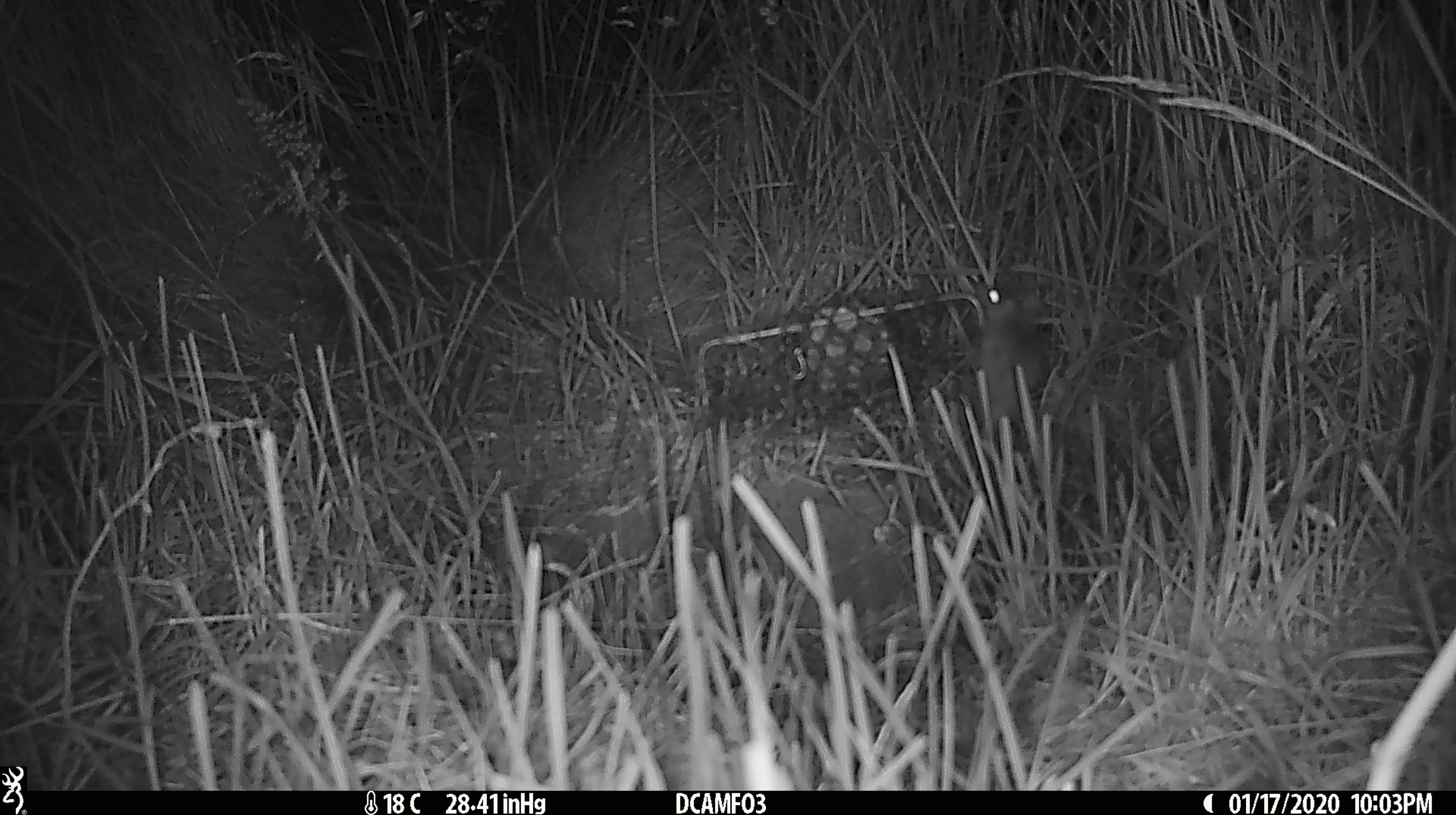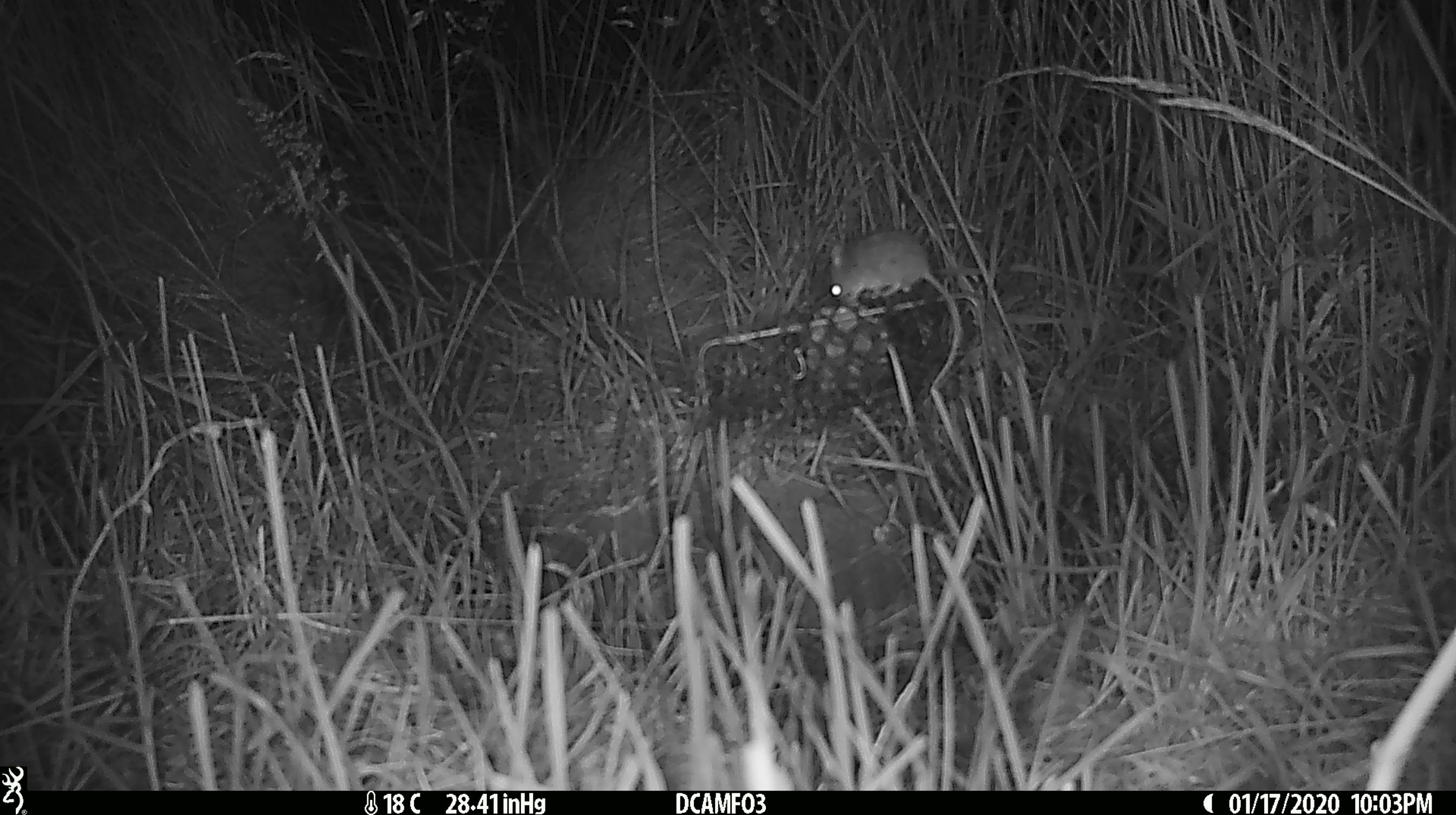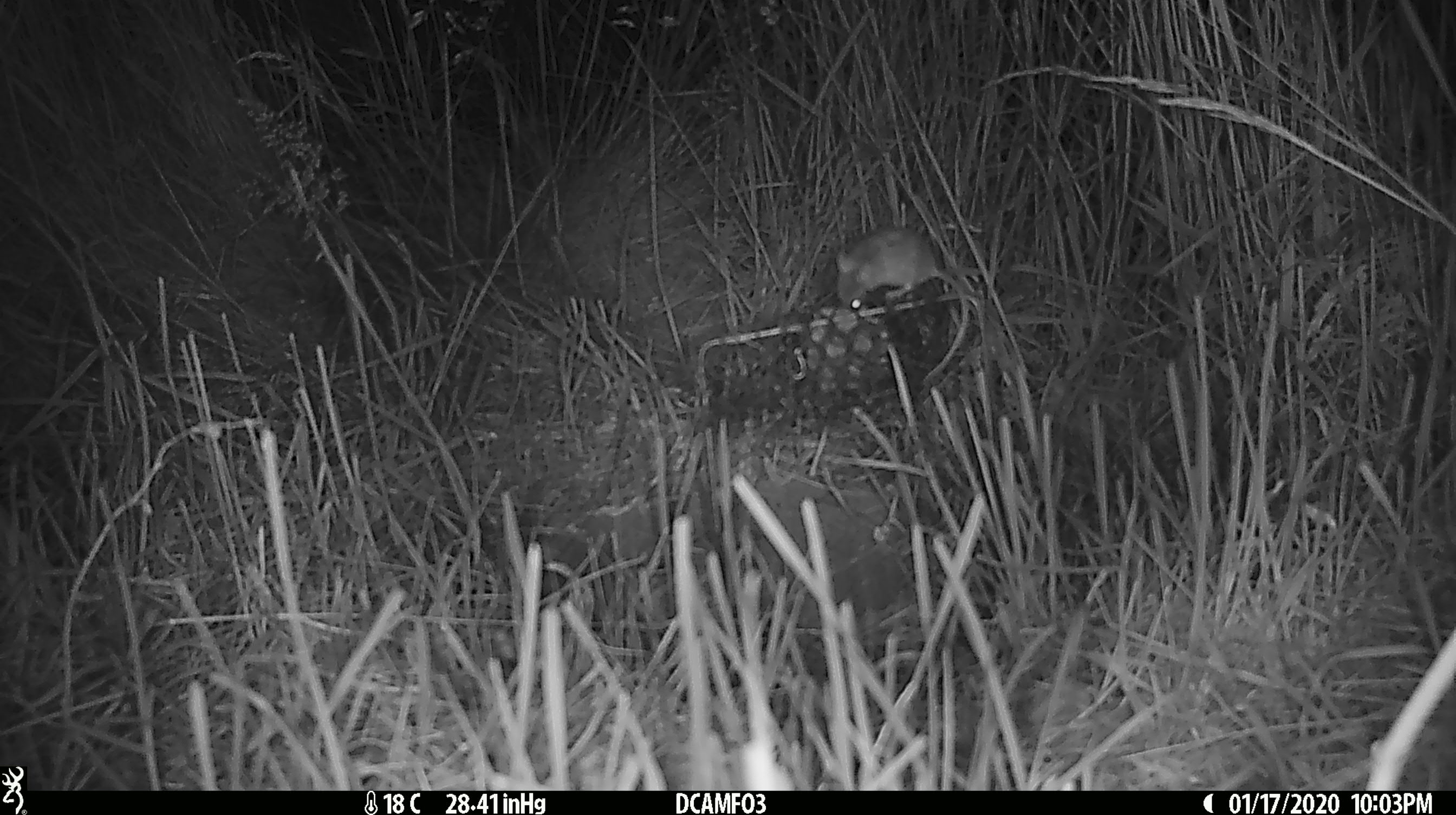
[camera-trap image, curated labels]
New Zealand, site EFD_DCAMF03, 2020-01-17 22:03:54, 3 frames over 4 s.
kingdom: Animalia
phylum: Chordata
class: Mammalia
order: Rodentia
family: Muridae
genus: Mus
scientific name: Mus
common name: mouse